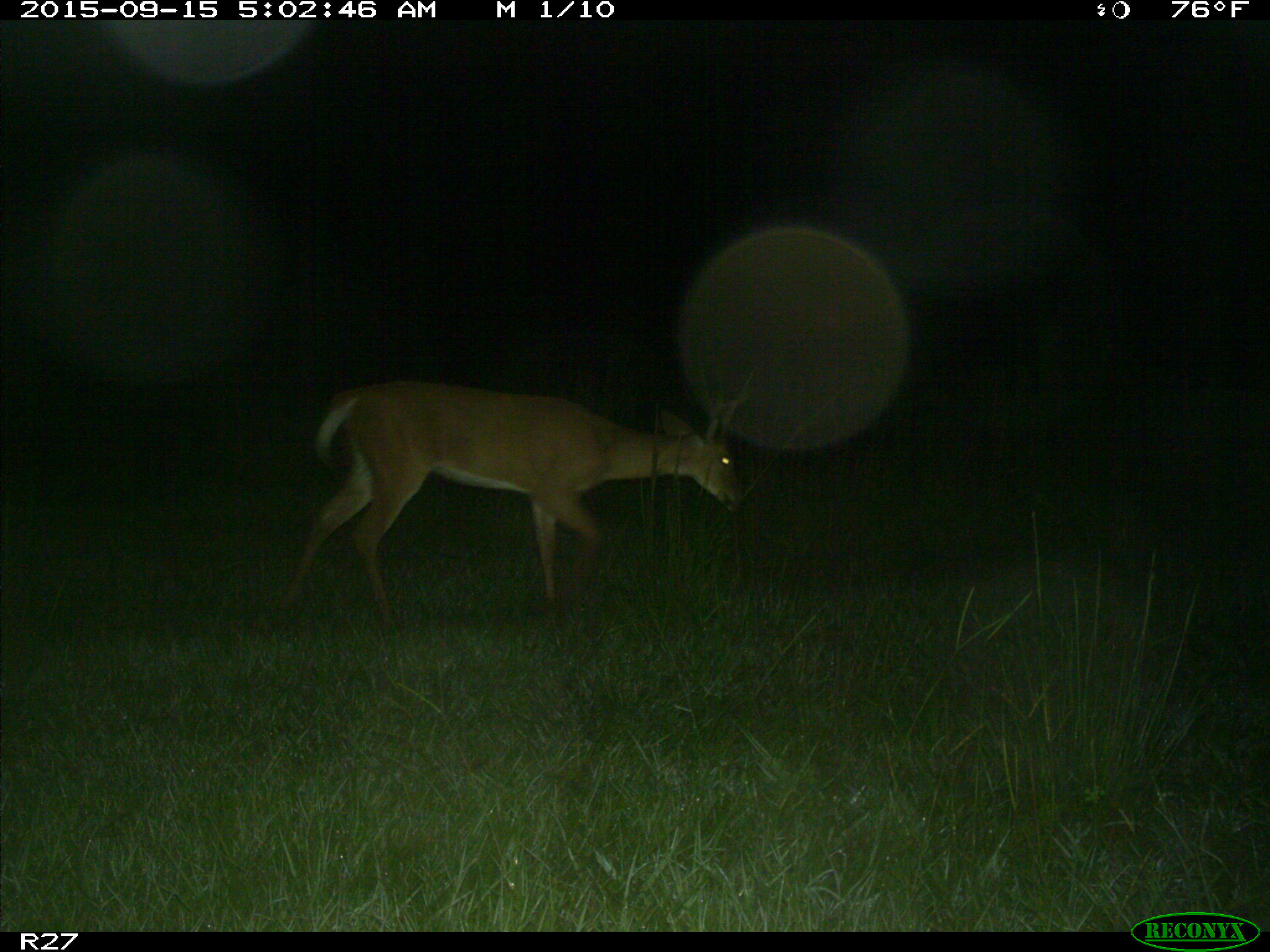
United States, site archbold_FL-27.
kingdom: Animalia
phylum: Chordata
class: Mammalia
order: Artiodactyla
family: Cervidae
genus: Odocoileus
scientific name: Odocoileus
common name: deer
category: unidentified deer